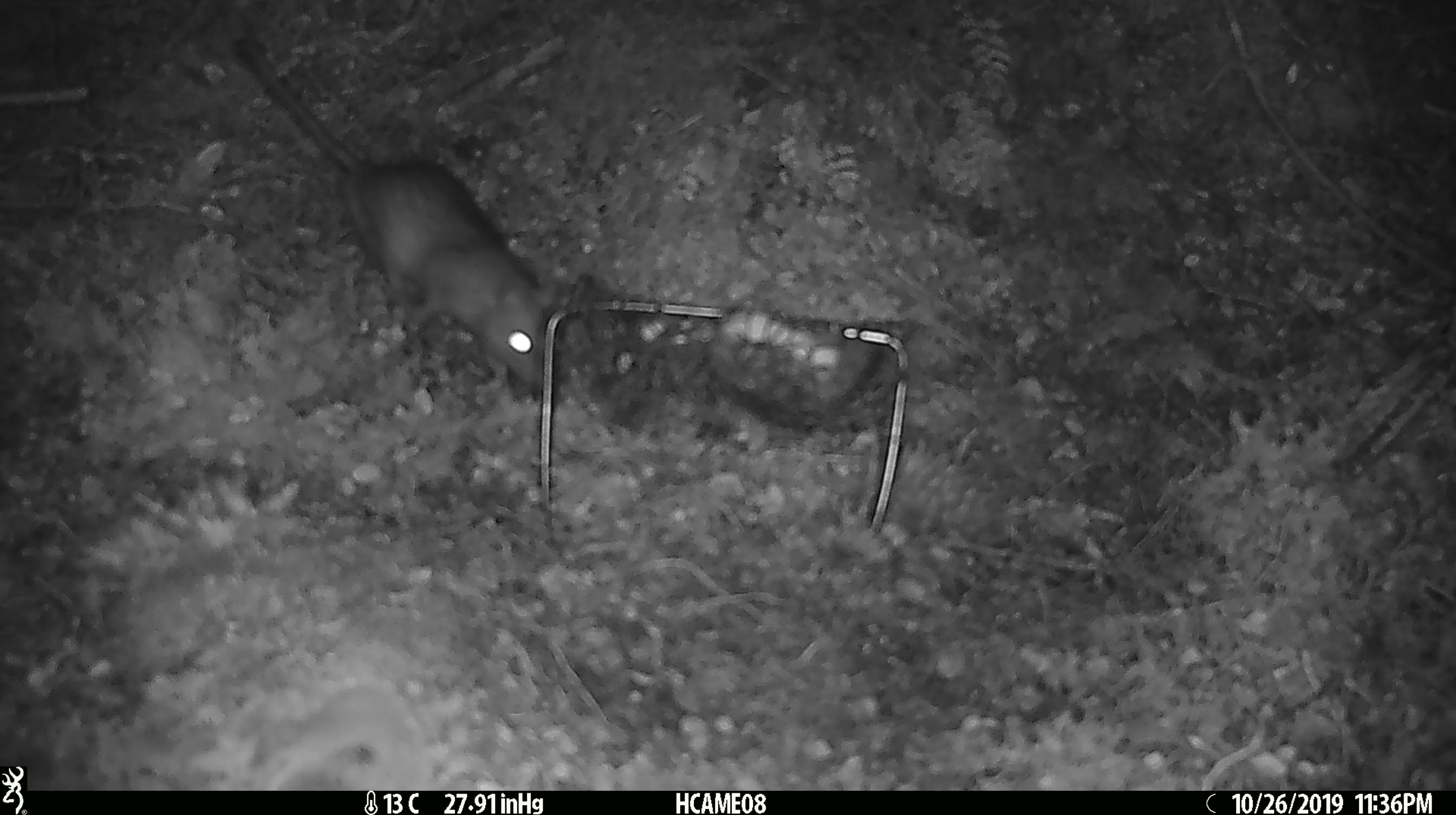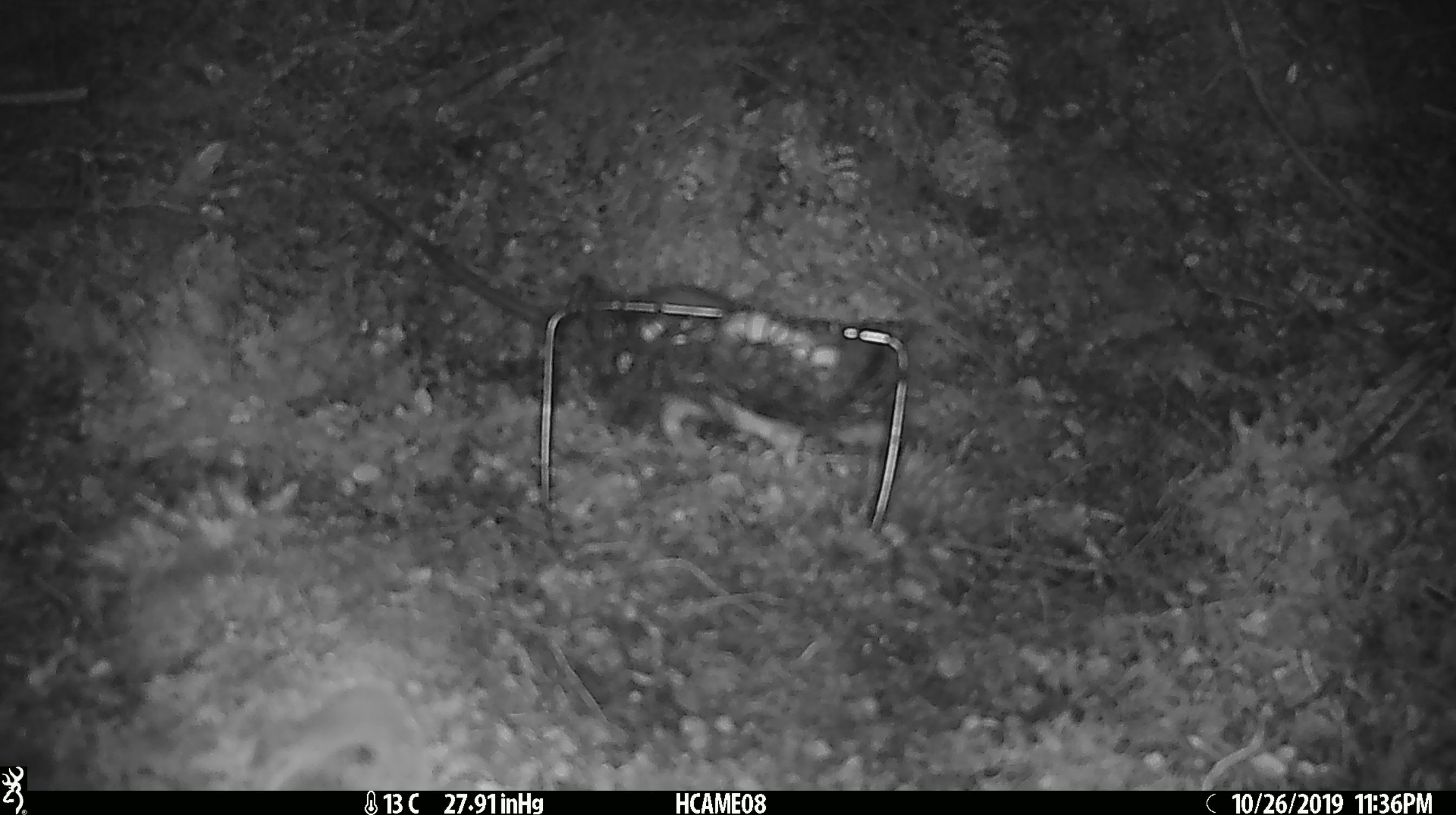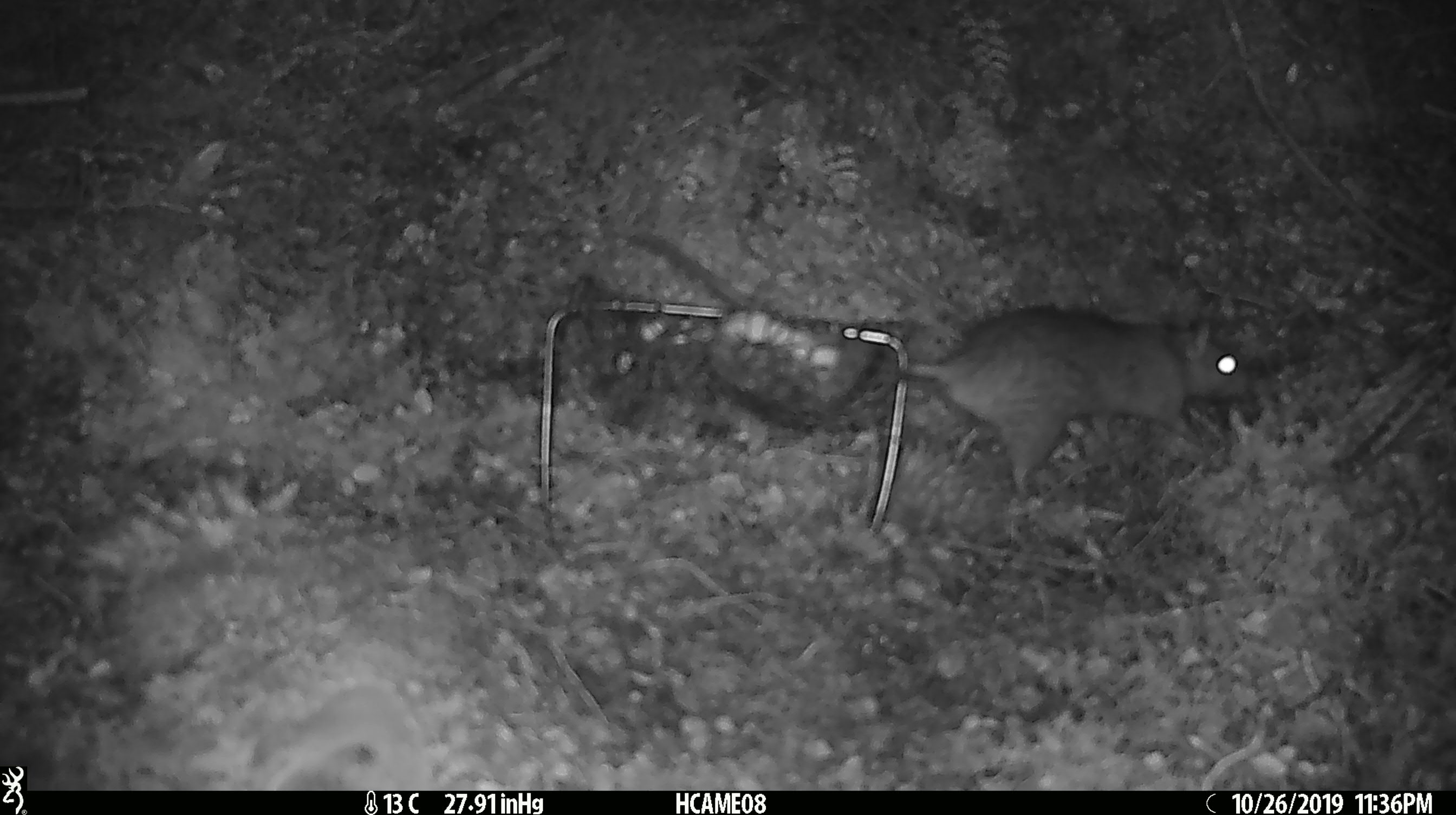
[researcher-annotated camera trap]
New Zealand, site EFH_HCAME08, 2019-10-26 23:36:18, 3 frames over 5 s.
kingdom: Animalia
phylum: Chordata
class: Mammalia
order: Rodentia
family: Muridae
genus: Rattus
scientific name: Rattus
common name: rat